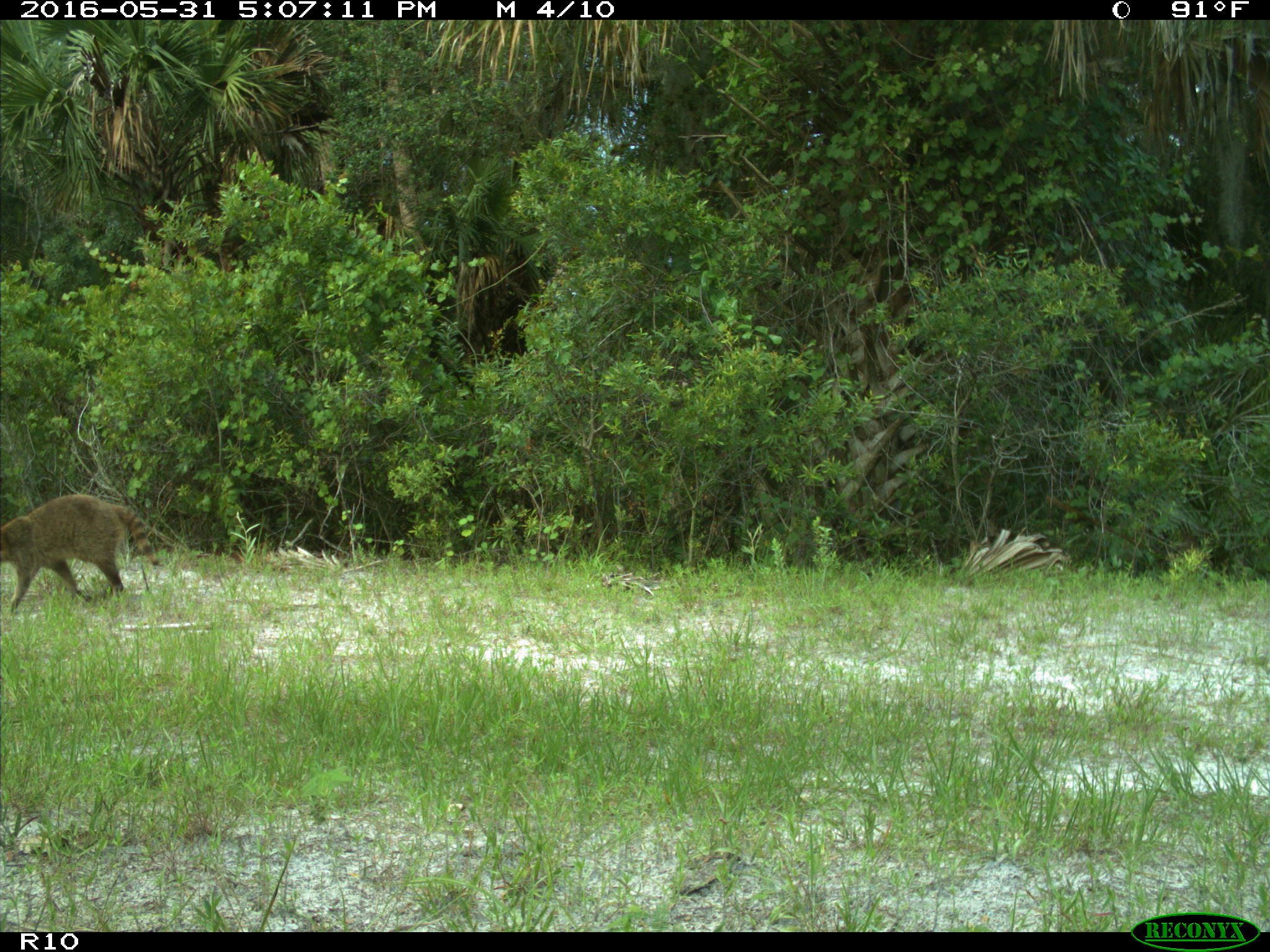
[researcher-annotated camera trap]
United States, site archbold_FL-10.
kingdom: Animalia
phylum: Chordata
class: Mammalia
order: Carnivora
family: Procyonidae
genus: Procyon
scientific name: Procyon lotor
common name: common raccoon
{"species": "Procyon lotor (common raccoon)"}